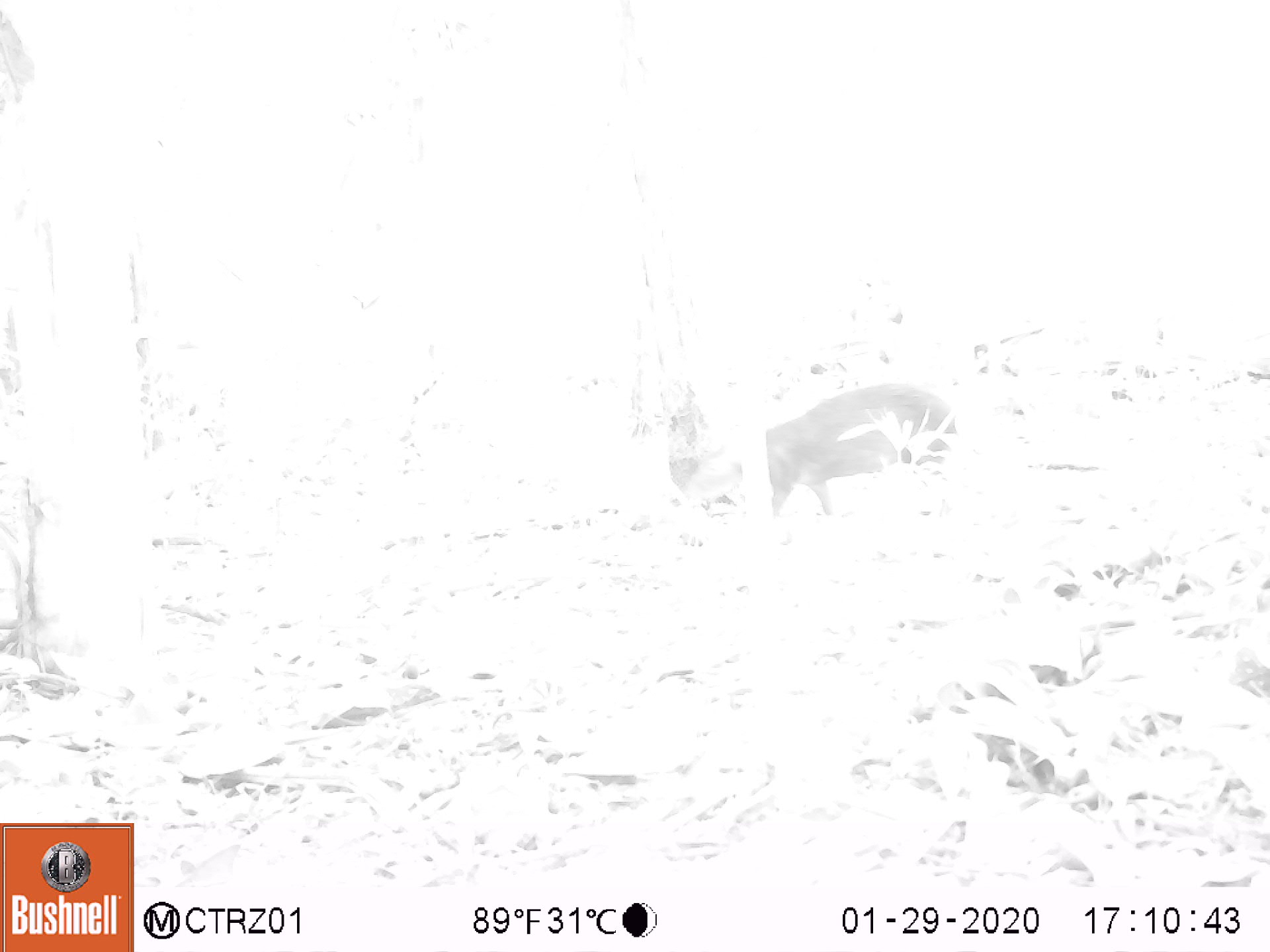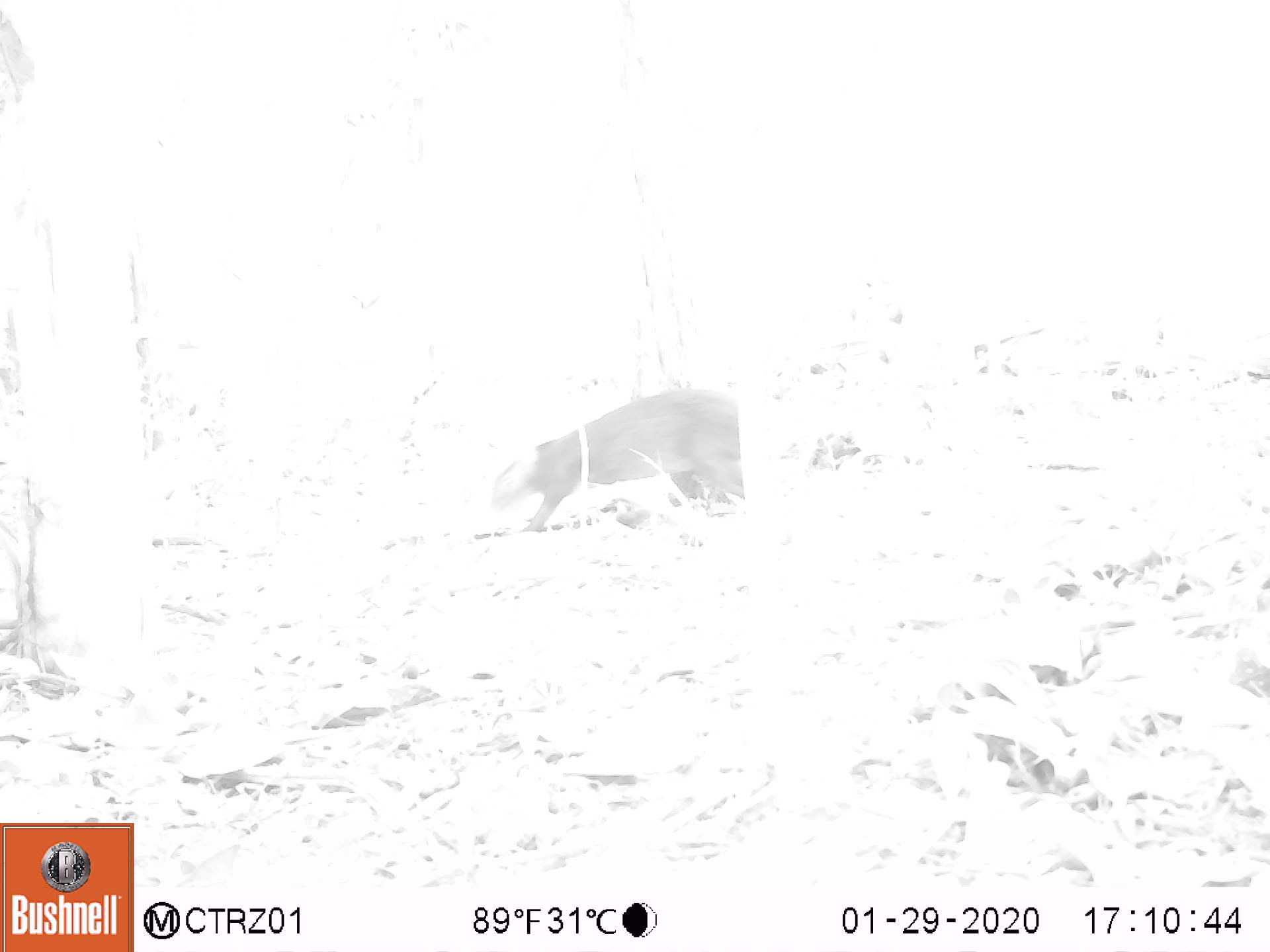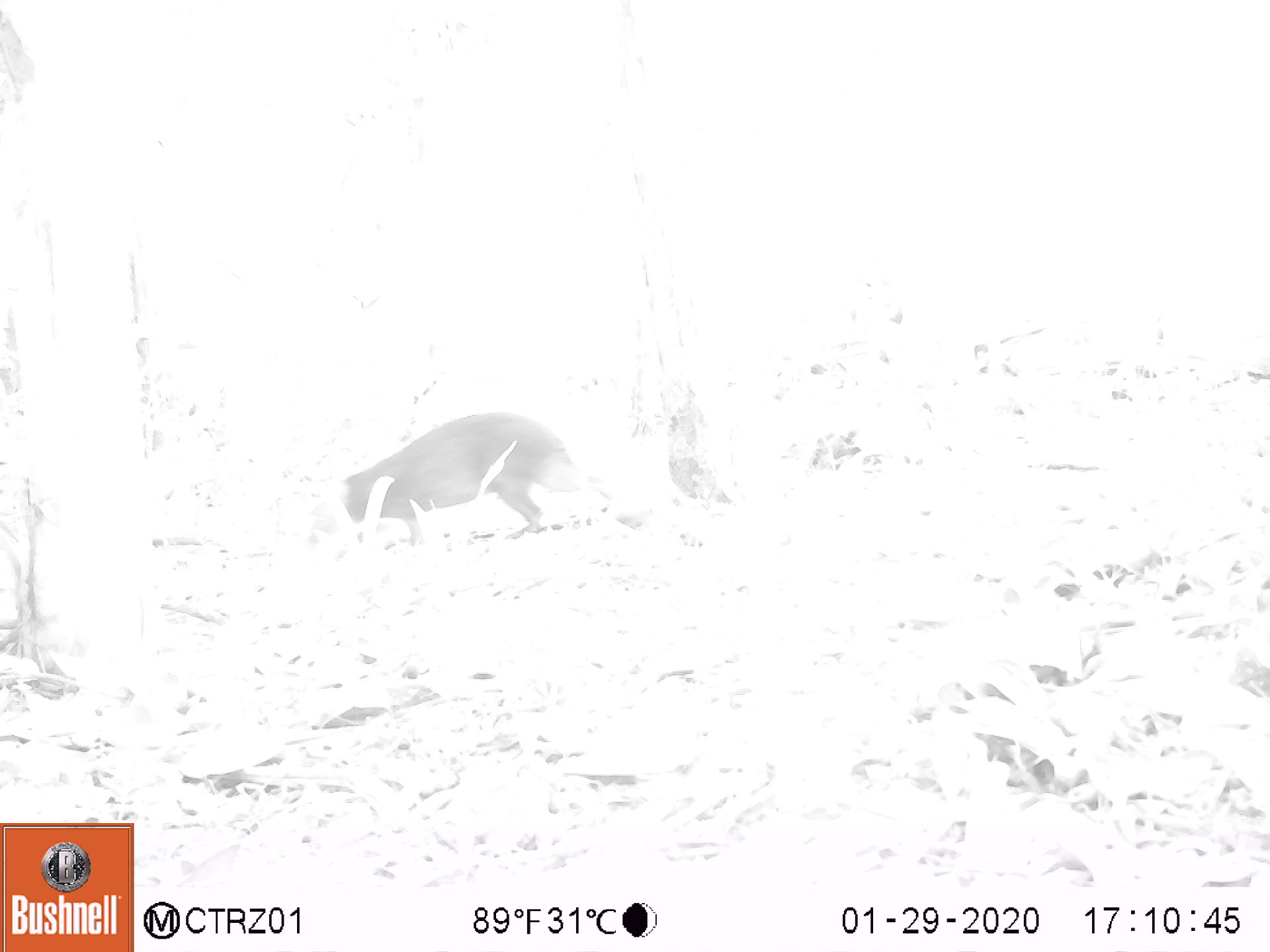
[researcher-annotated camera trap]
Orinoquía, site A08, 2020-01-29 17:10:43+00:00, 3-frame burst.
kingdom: Animalia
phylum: Chordata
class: Mammalia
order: Rodentia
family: Dasyproctidae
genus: Dasyprocta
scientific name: Dasyprocta fuliginosa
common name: black agouti